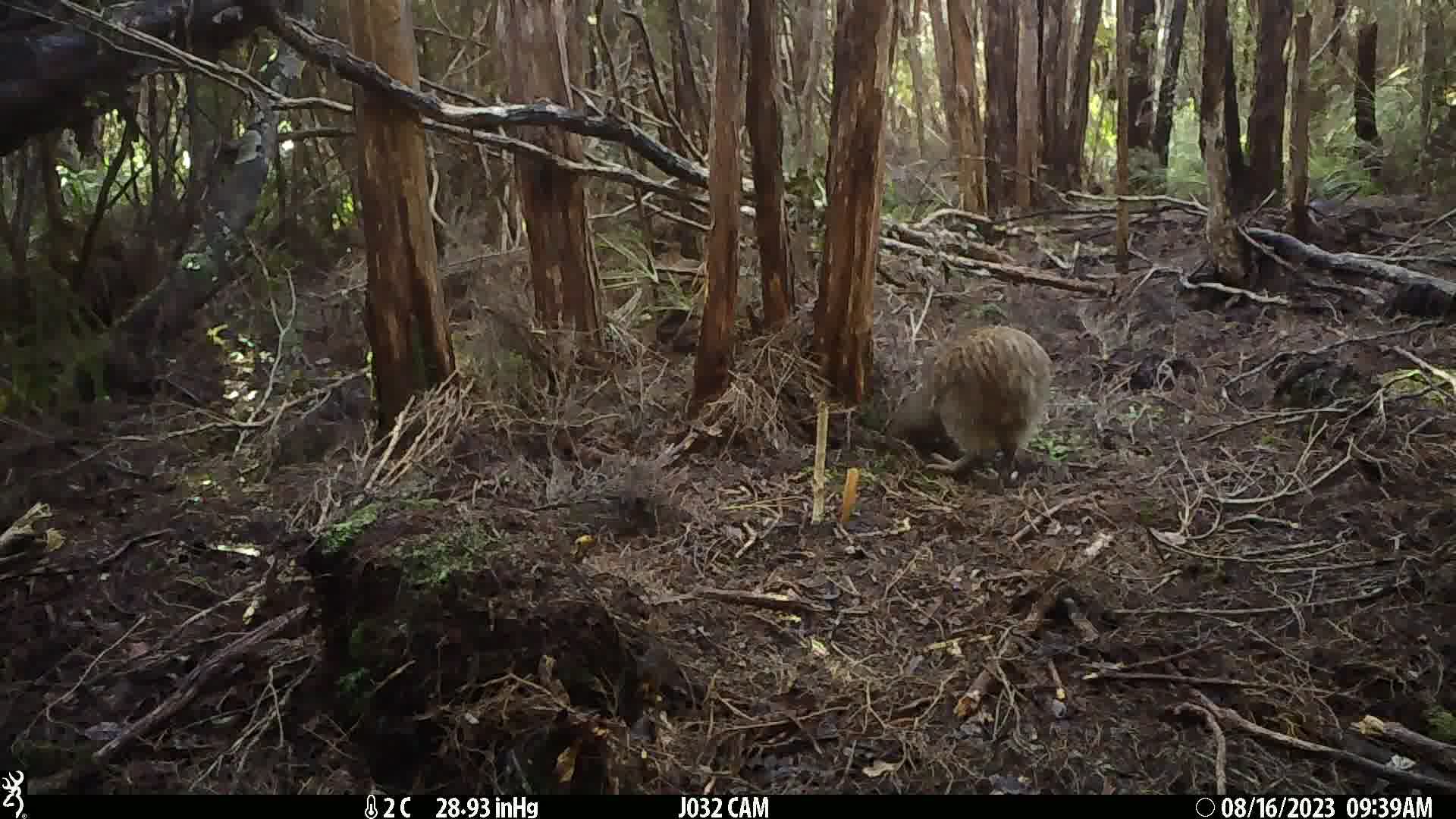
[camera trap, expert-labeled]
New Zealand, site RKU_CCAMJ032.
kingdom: Animalia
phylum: Chordata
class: Aves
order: Apterygiformes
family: Apterygidae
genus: Apteryx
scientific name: Apteryx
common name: kiwi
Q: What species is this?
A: Kiwi (Apteryx).